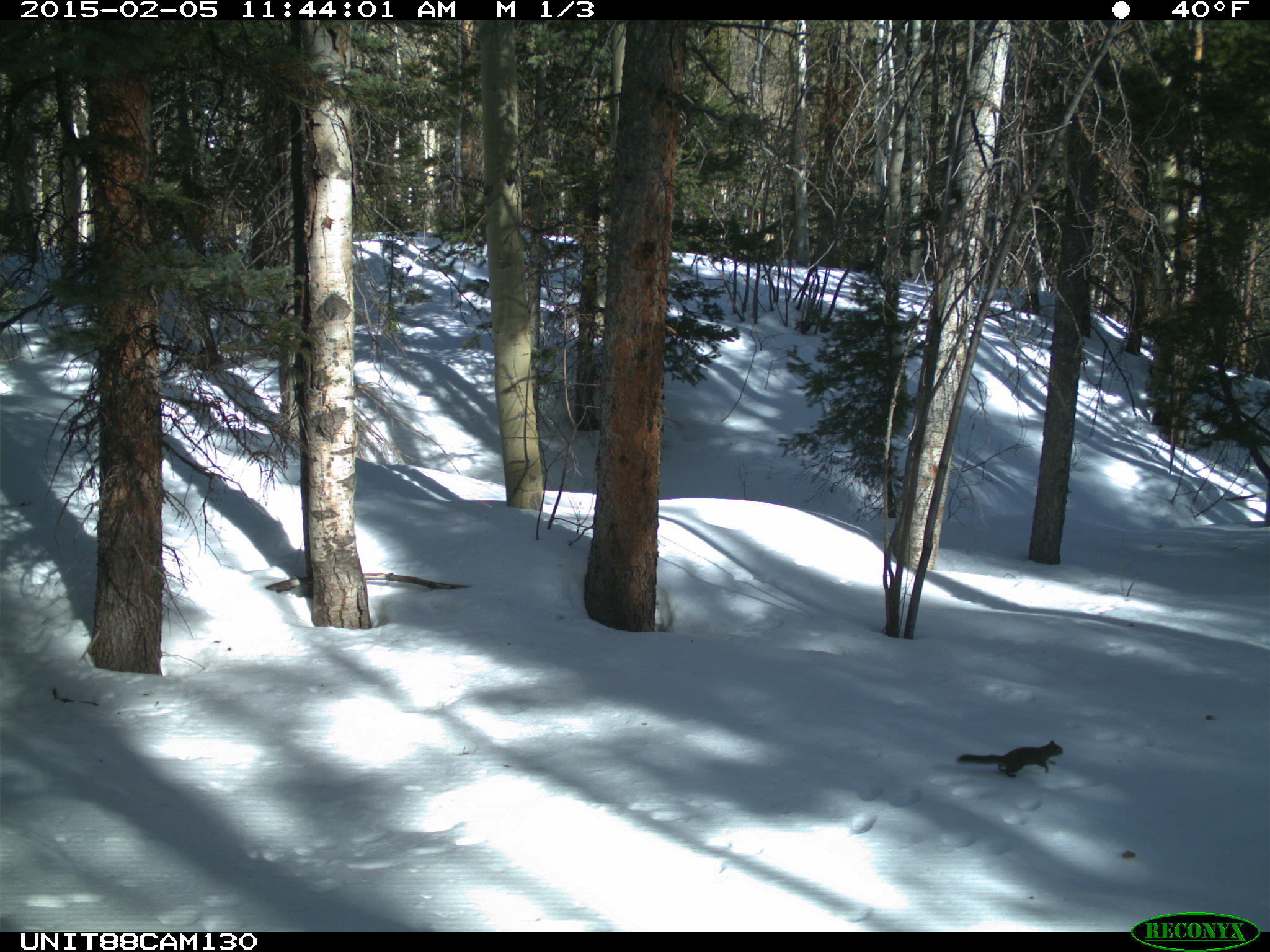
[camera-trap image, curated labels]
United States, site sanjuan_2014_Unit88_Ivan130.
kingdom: Animalia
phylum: Chordata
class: Mammalia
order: Rodentia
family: Sciuridae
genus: Tamiasciurus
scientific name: Tamiasciurus hudsonicus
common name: american red squirrel